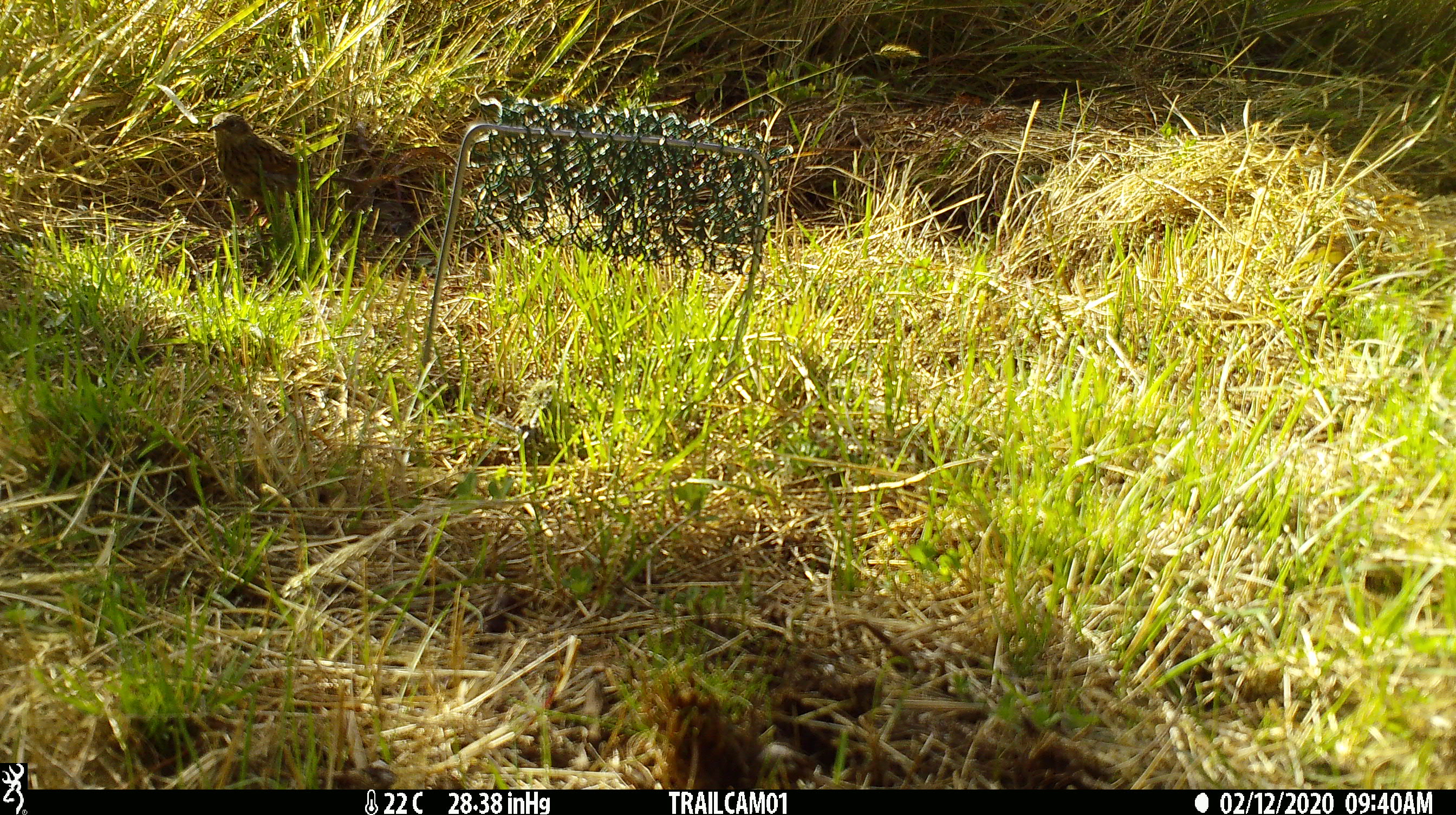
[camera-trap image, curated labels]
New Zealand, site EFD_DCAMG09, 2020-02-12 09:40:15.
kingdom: Animalia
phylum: Chordata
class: Aves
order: Passeriformes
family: Prunellidae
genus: Prunella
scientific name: Prunella modularis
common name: dunnock